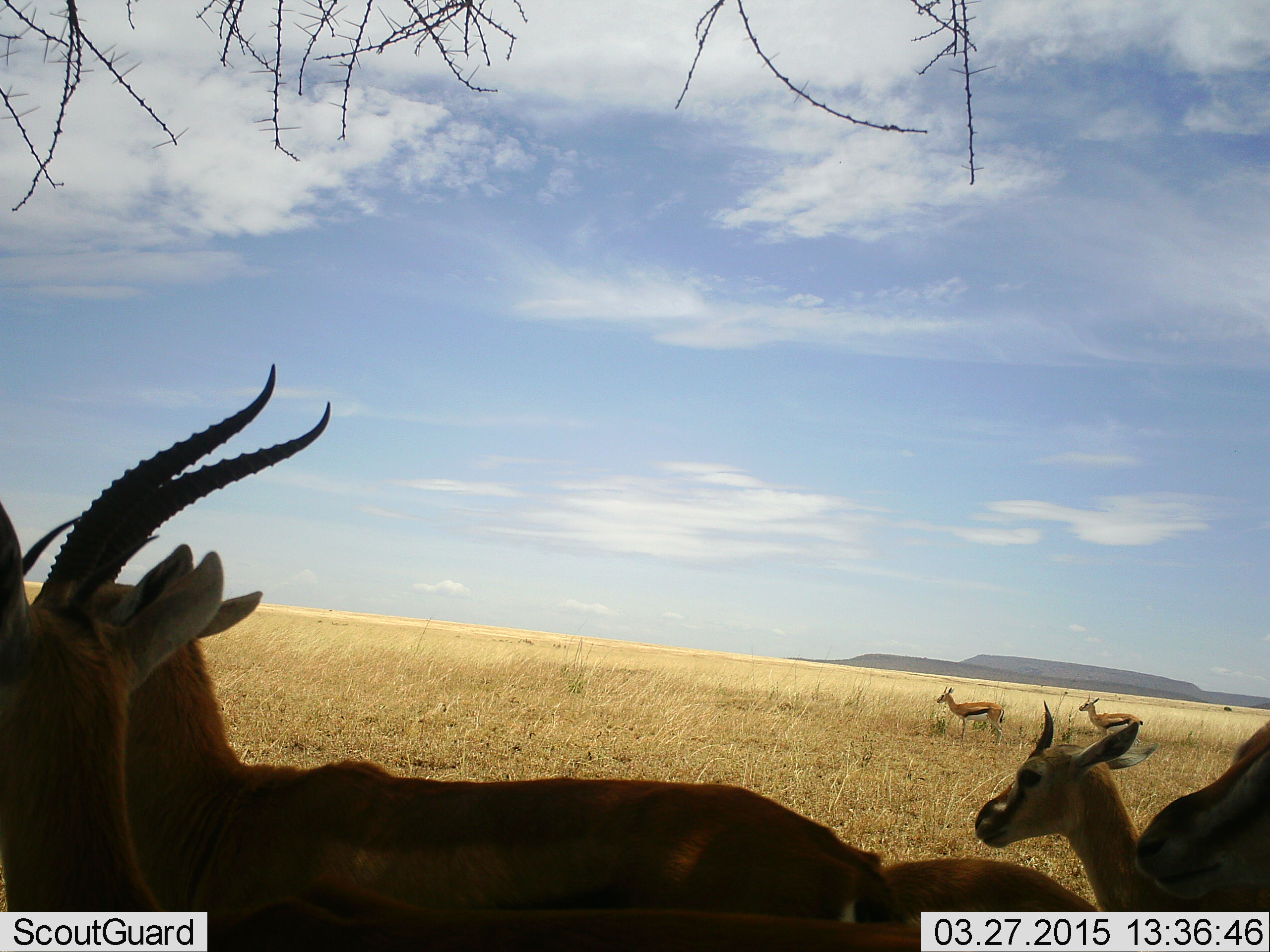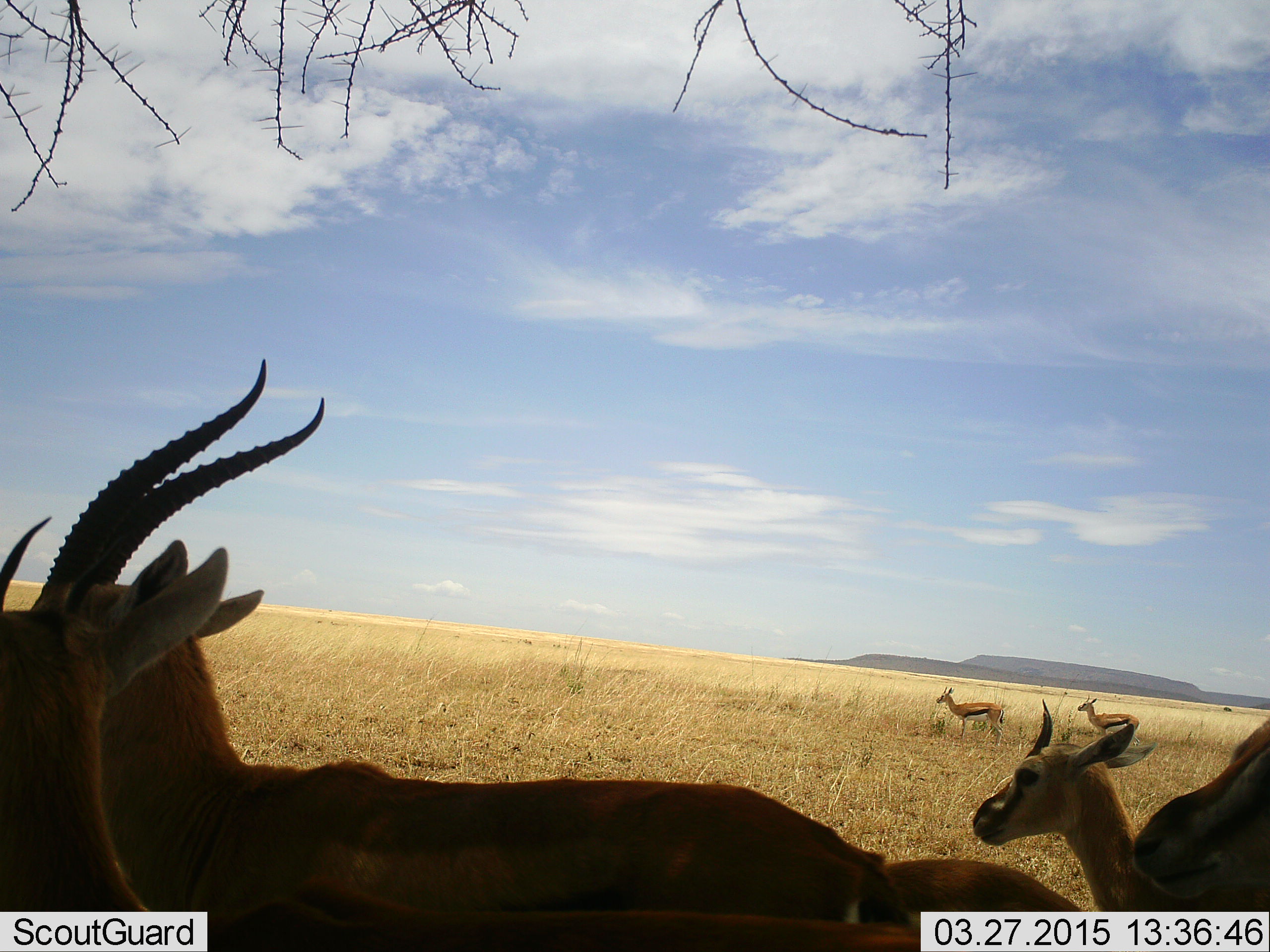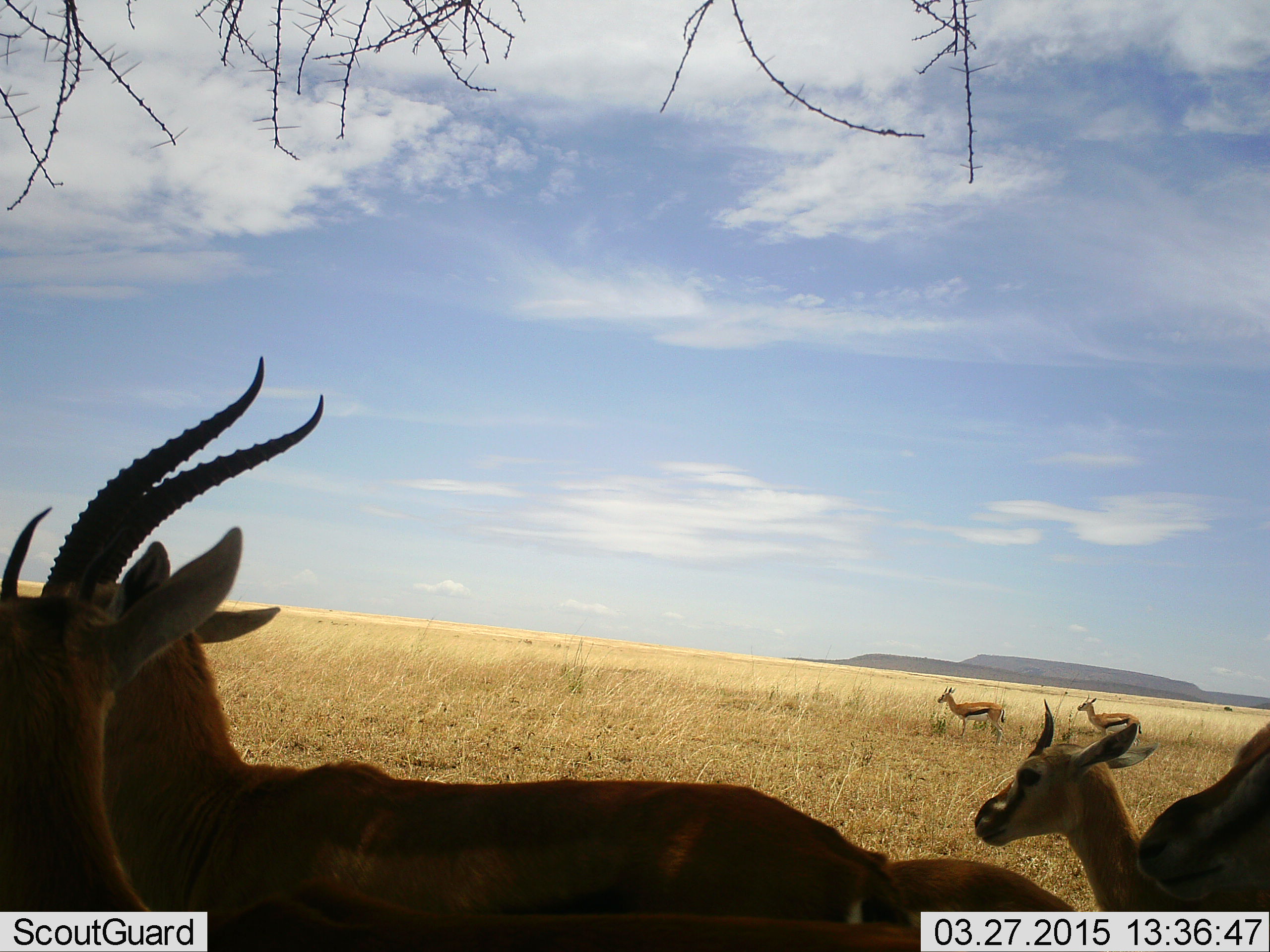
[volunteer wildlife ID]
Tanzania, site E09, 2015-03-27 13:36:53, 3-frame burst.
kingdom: Animalia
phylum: Chordata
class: Mammalia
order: Artiodactyla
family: Bovidae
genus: Eudorcas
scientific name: Eudorcas thomsonii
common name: thomson's gazelle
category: gazellethomsons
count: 5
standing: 92%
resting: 17%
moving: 17%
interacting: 0%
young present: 8%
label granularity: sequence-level